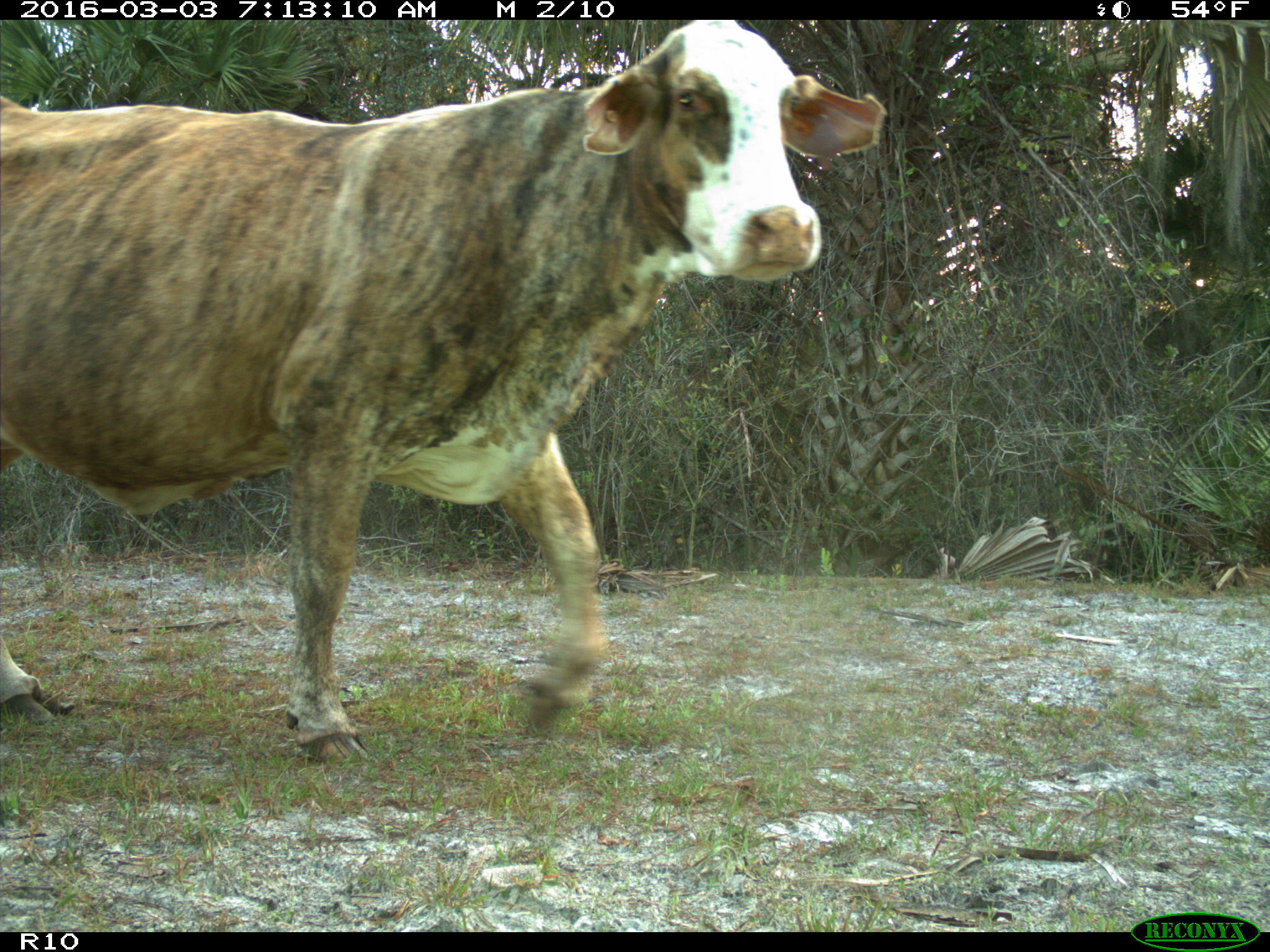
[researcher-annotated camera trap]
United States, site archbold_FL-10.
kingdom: Animalia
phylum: Chordata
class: Mammalia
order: Artiodactyla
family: Bovidae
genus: Bos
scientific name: Bos taurus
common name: domestic cow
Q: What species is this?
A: Bos taurus (domestic cow).